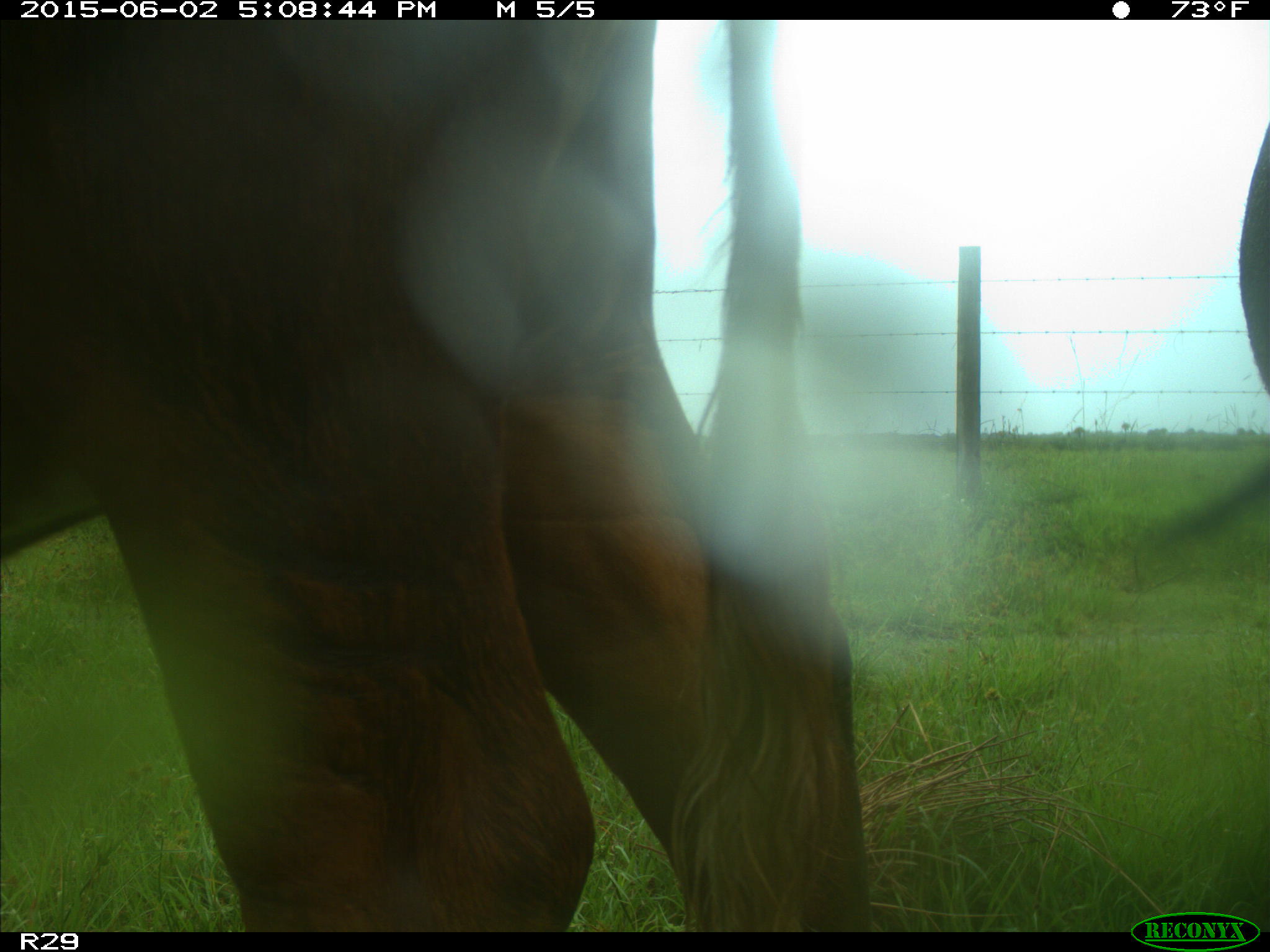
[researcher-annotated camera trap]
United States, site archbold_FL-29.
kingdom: Animalia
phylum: Chordata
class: Mammalia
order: Artiodactyla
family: Bovidae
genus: Bos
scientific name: Bos taurus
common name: domestic cow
Bos taurus (domestic cow).